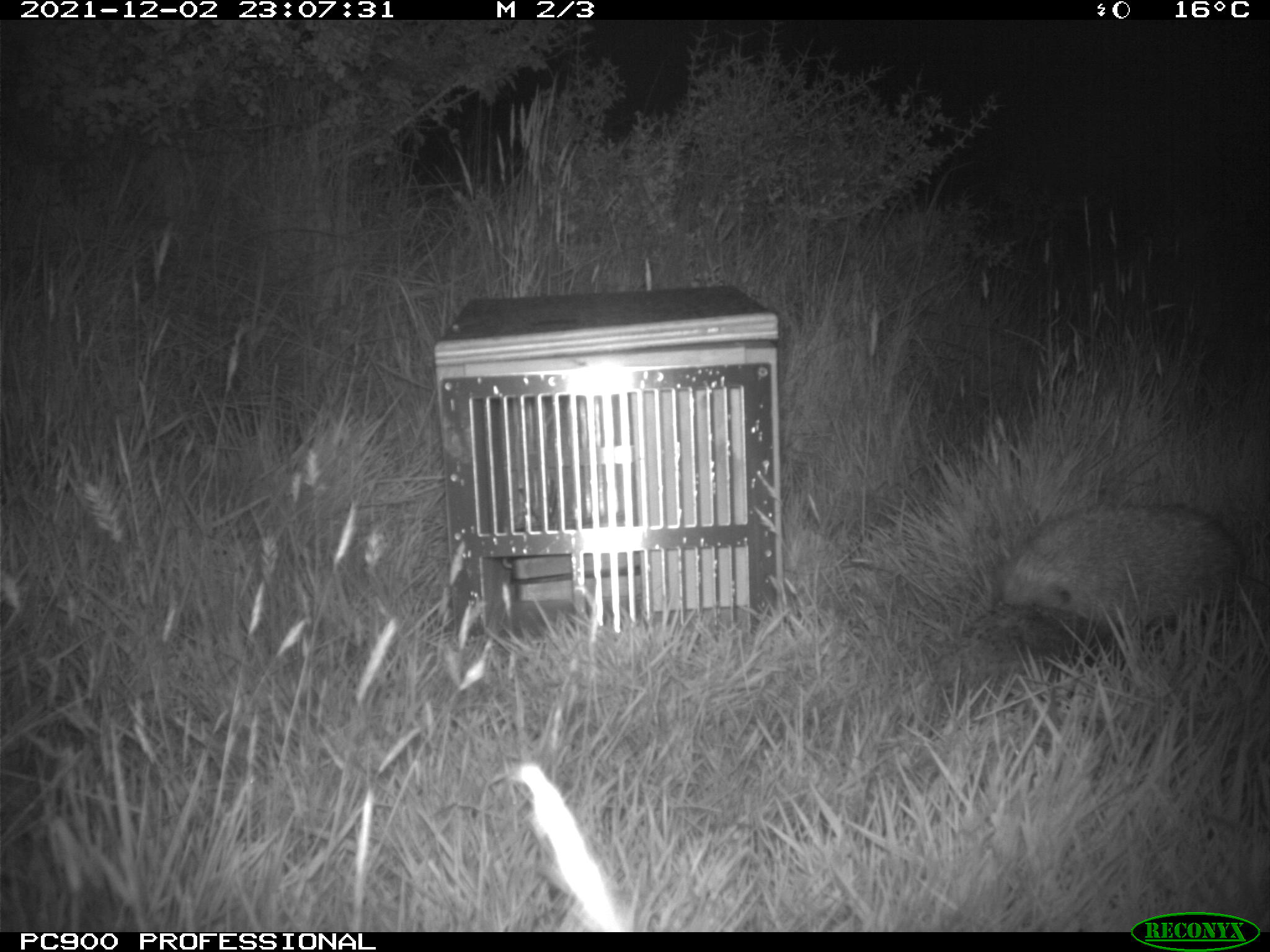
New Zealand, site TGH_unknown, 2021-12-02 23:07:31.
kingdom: Animalia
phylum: Chordata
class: Mammalia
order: Eulipotyphla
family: Erinaceidae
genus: Erinaceus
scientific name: Erinaceus europaeus europaeus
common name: european hedgehog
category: hedgehog